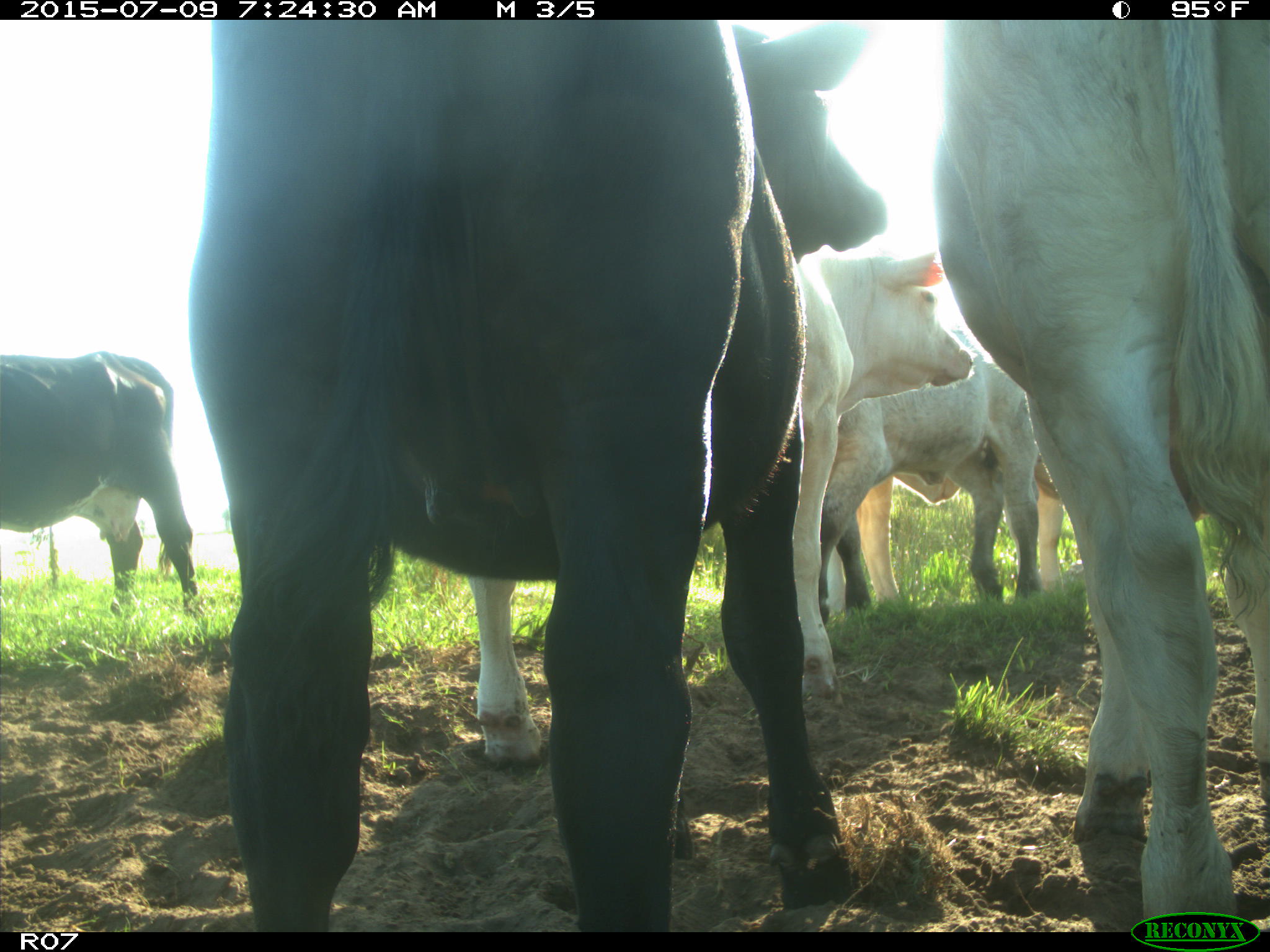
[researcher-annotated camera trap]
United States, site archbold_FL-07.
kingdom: Animalia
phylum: Chordata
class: Mammalia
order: Artiodactyla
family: Bovidae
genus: Bos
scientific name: Bos taurus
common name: domestic cow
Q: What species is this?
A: Bos taurus (domestic cow).